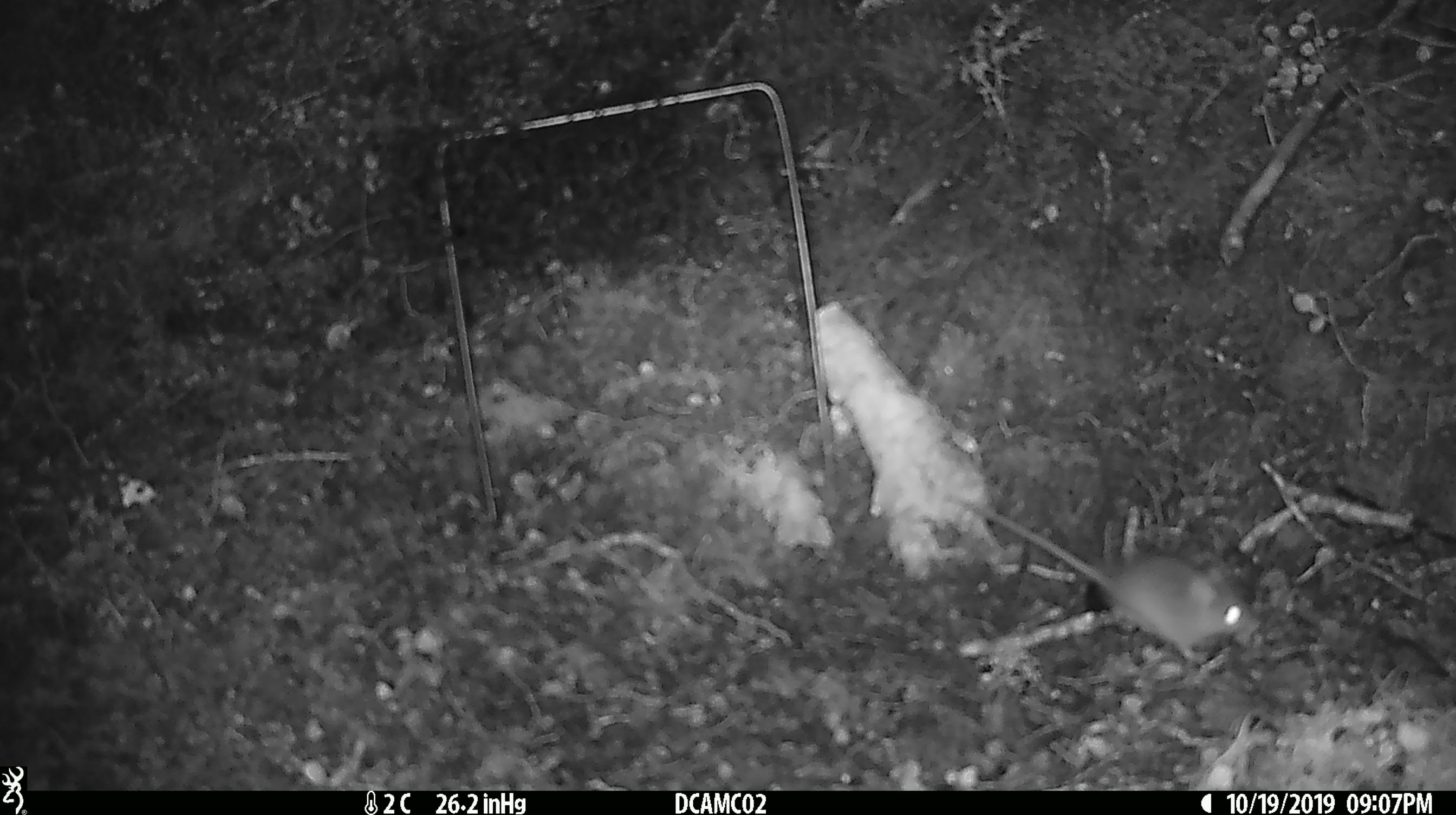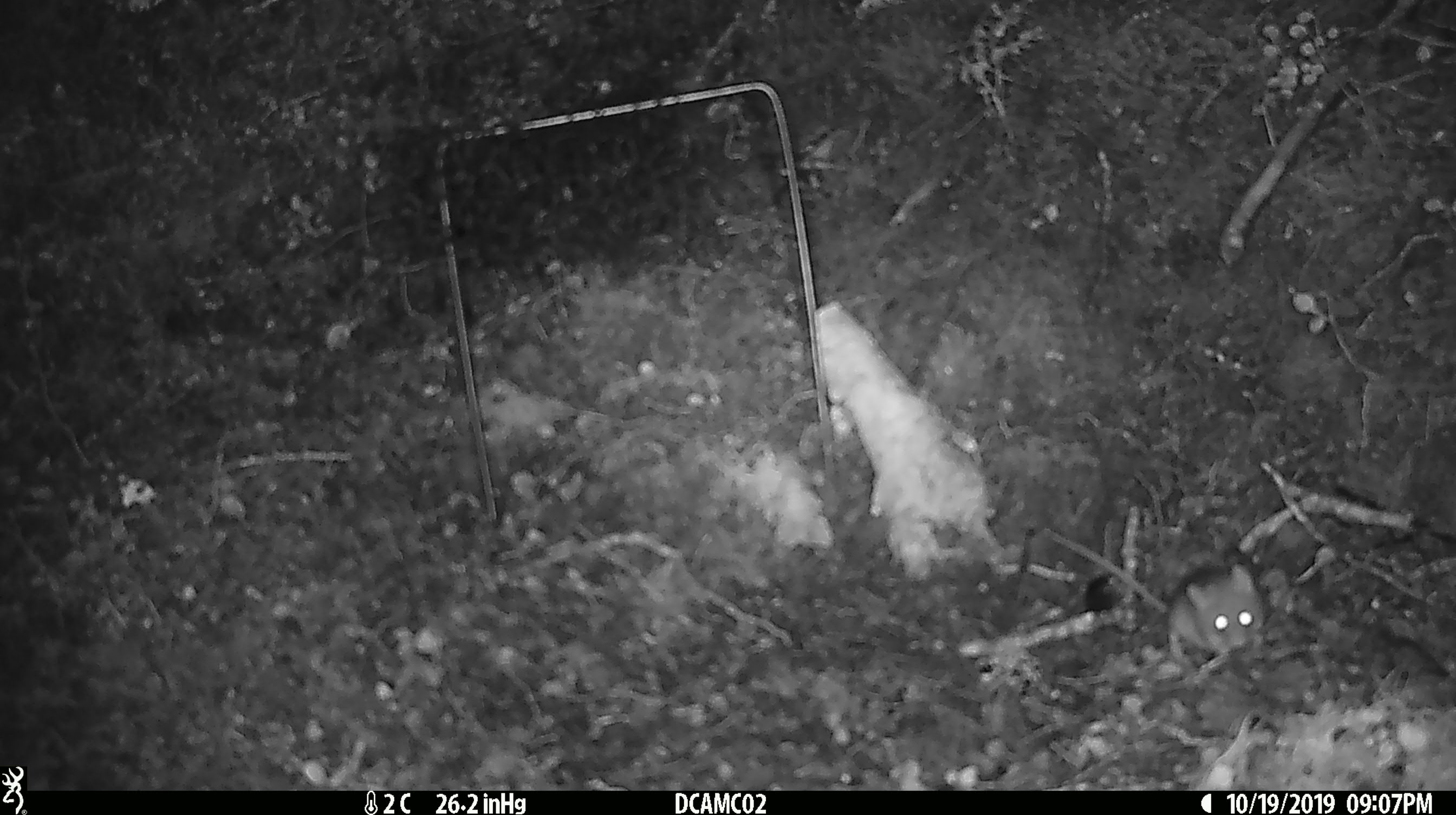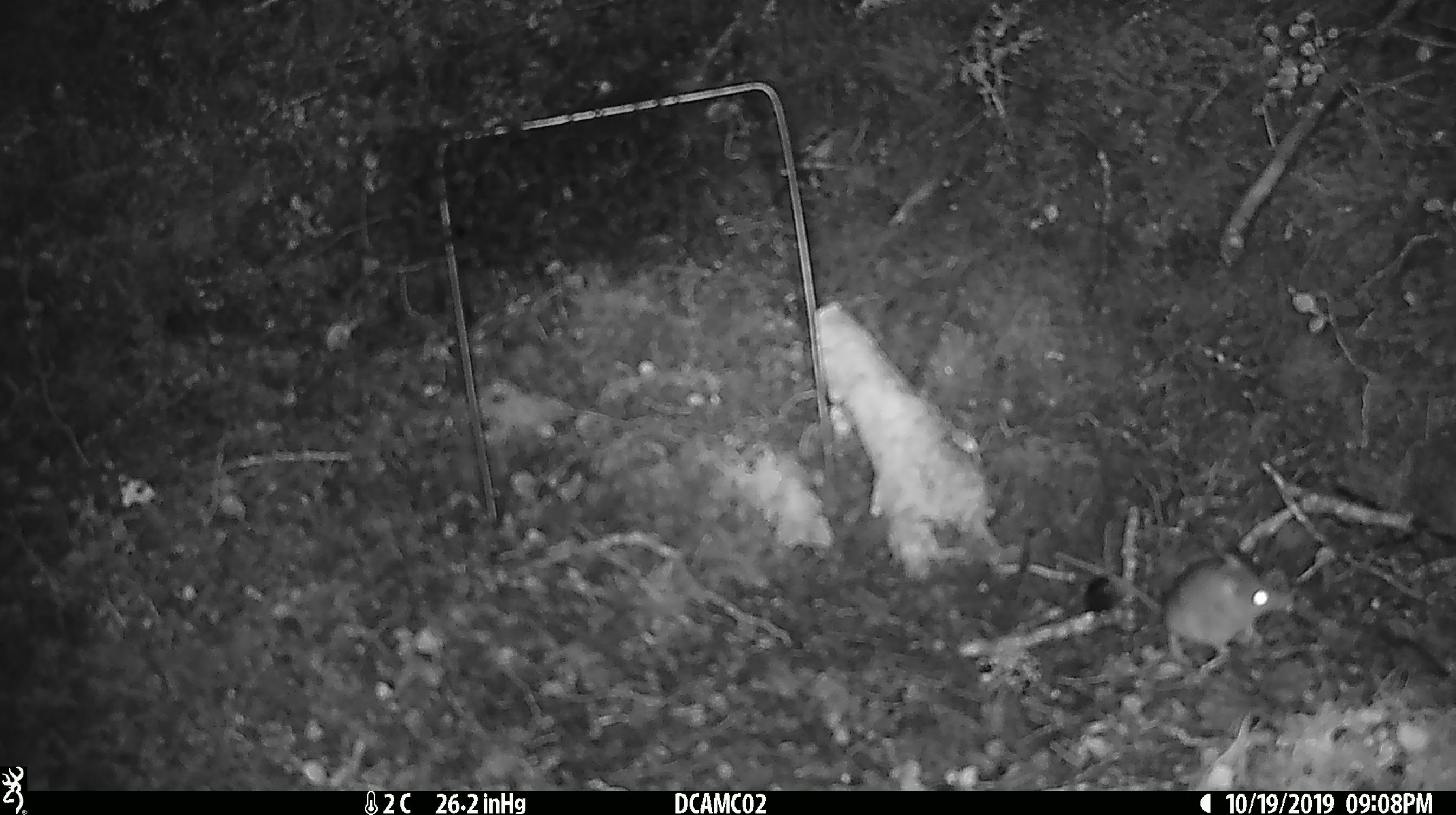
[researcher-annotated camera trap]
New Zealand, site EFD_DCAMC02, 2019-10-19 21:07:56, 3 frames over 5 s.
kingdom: Animalia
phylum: Chordata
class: Mammalia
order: Rodentia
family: Muridae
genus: Mus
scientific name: Mus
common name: mouse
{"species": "mouse (Mus)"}